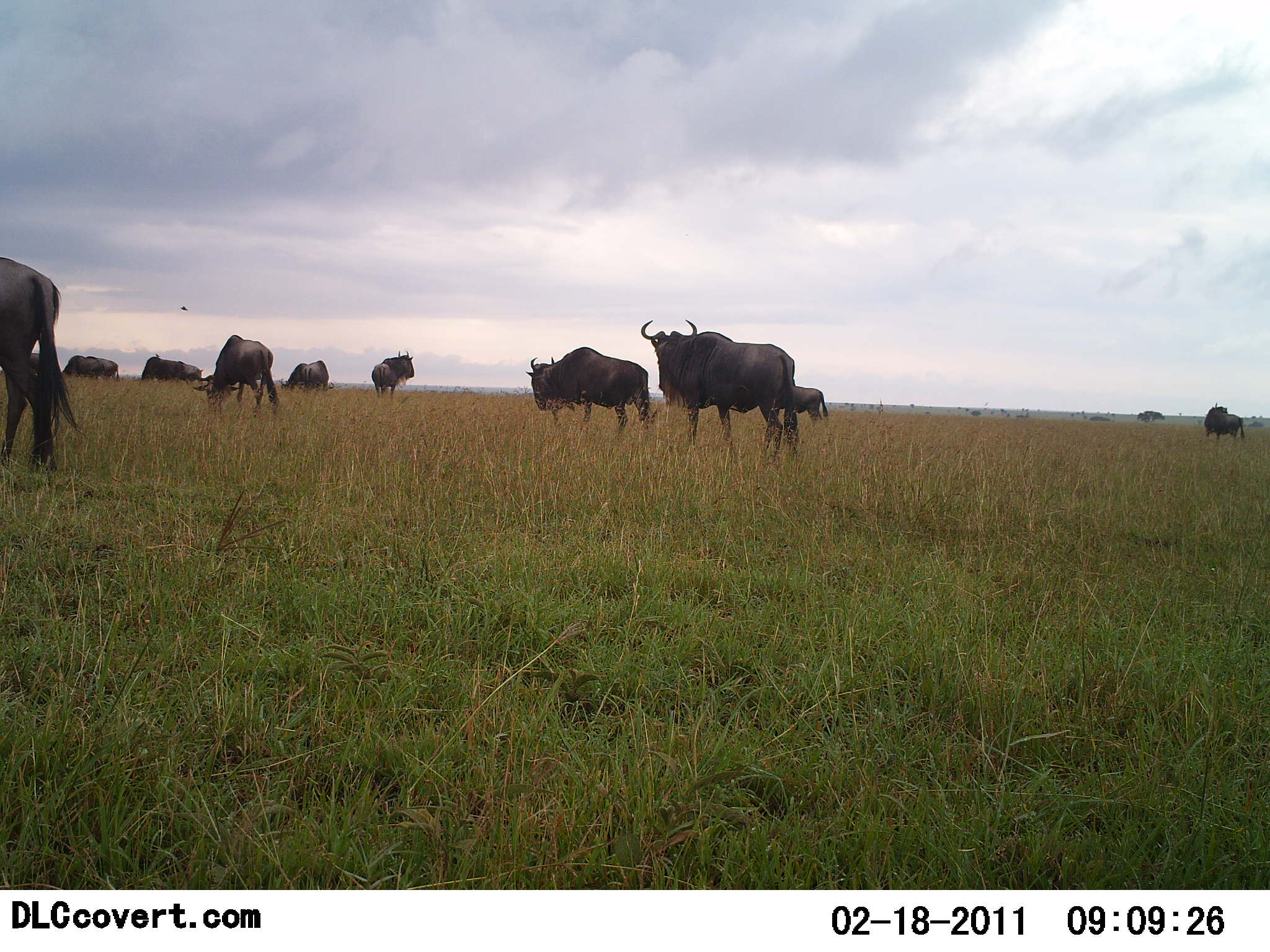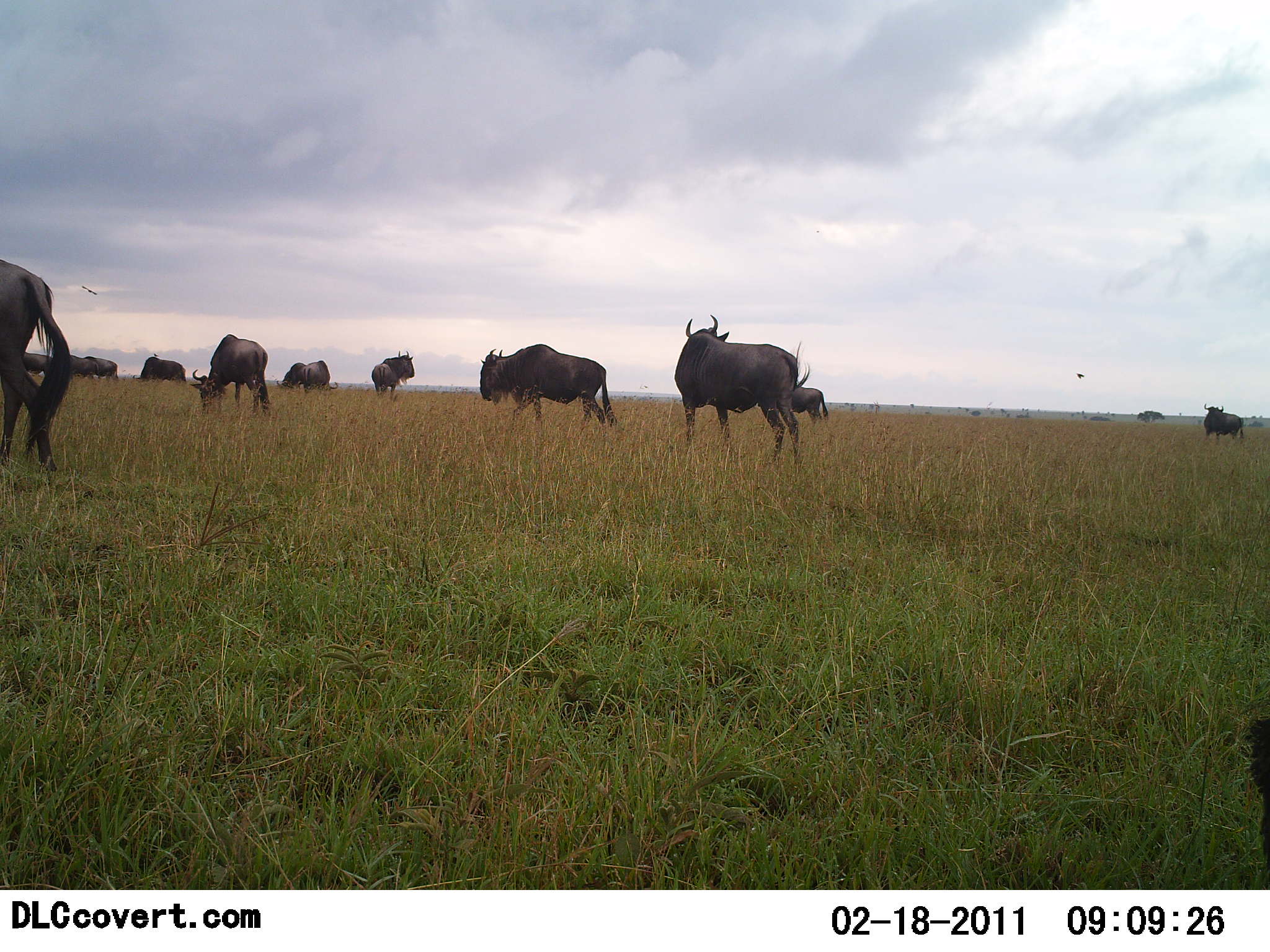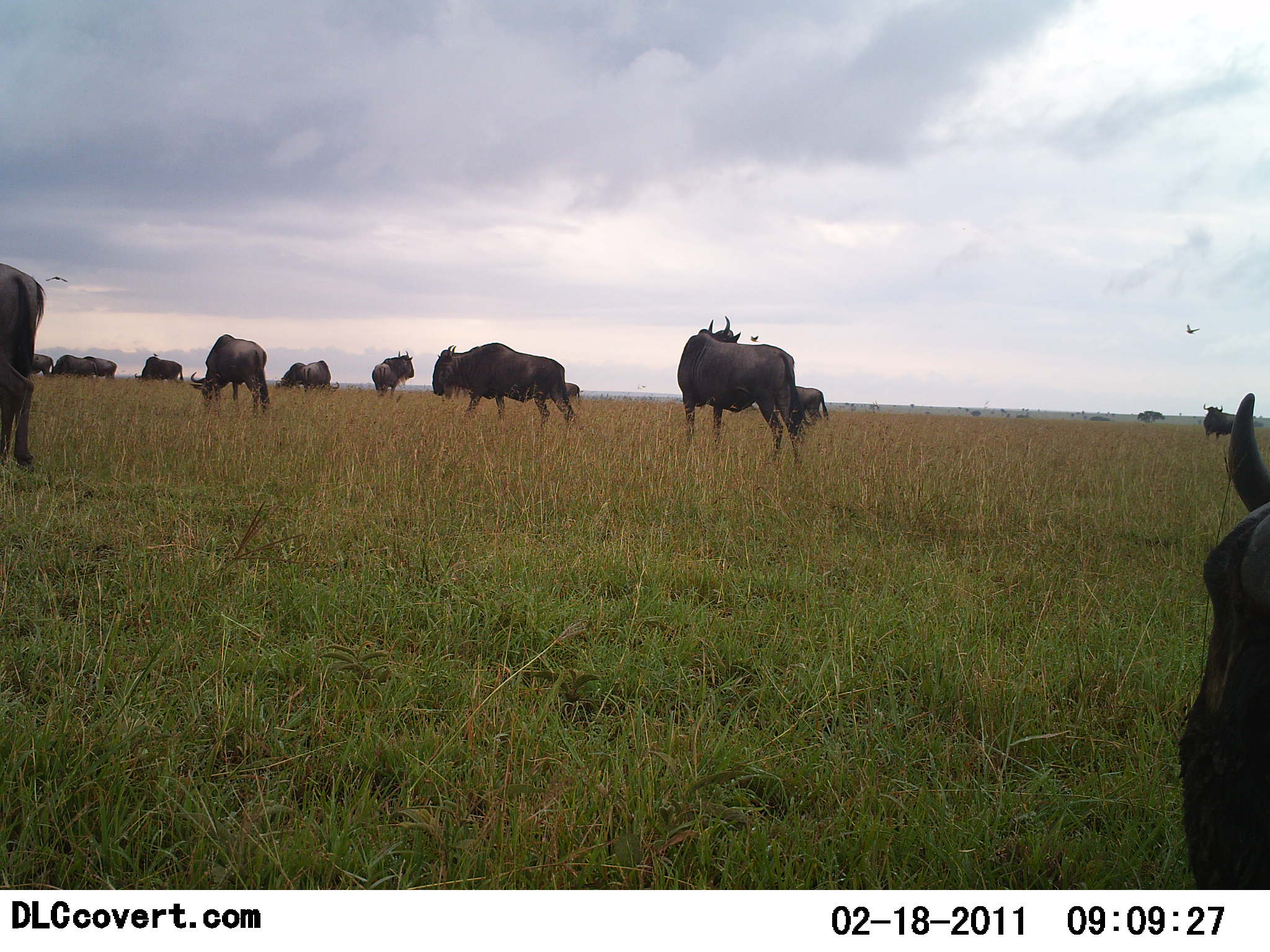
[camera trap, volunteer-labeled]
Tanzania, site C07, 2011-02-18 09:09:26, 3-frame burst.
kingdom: Animalia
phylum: Chordata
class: Mammalia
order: Artiodactyla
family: Bovidae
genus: Connochaetes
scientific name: Connochaetes taurinus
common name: blue wildebeest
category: wildebeest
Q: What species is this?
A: Wildebeest (blue wildebeest) (Connochaetes taurinus).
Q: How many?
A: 11-50.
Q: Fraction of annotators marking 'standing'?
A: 38%.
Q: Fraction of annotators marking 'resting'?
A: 0%.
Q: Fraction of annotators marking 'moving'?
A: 77%.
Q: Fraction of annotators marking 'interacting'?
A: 8%.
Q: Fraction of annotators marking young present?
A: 0%.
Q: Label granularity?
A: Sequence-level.